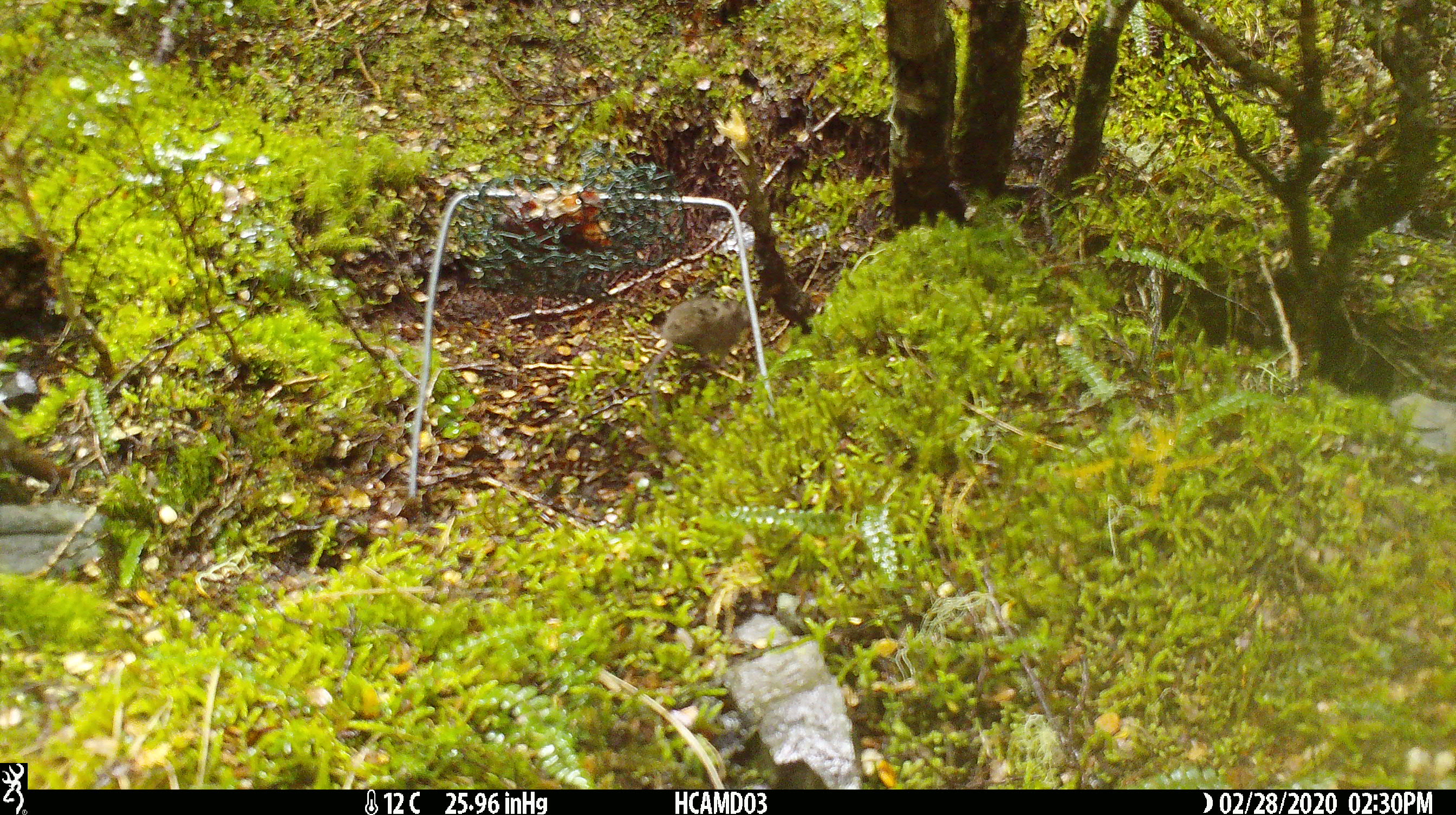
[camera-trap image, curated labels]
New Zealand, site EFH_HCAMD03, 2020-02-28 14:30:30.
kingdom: Animalia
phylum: Chordata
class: Mammalia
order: Rodentia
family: Muridae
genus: Mus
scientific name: Mus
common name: mouse